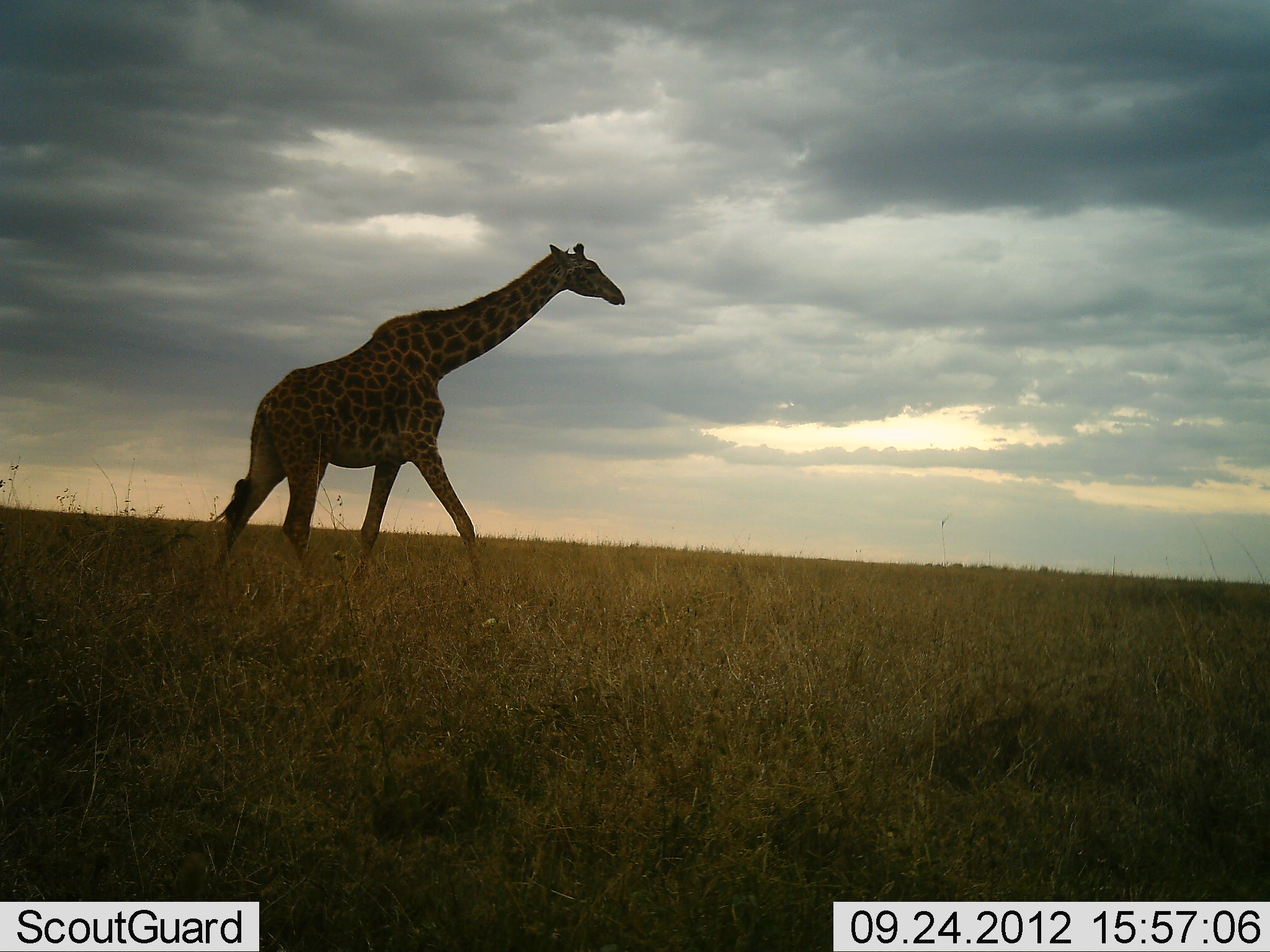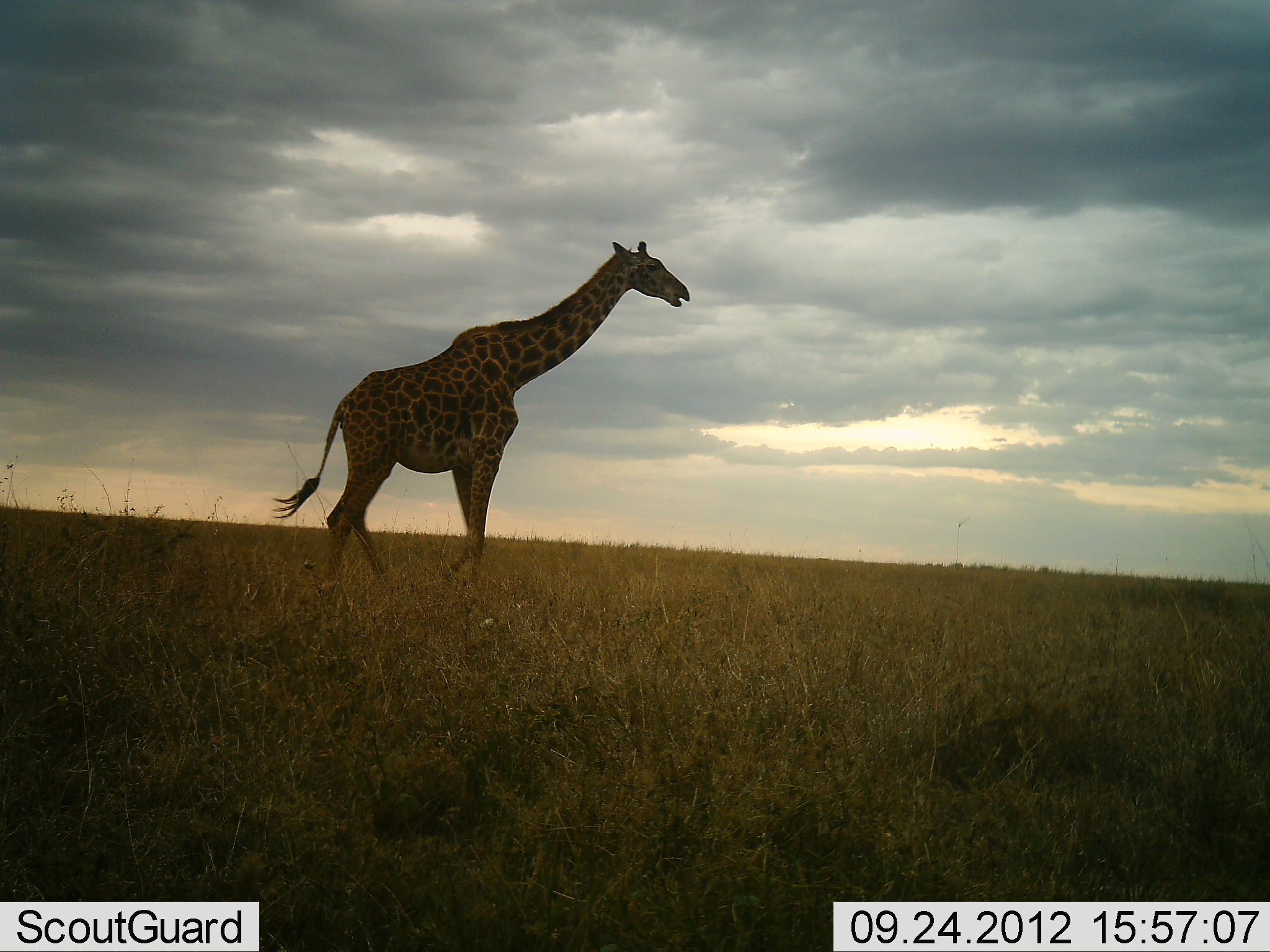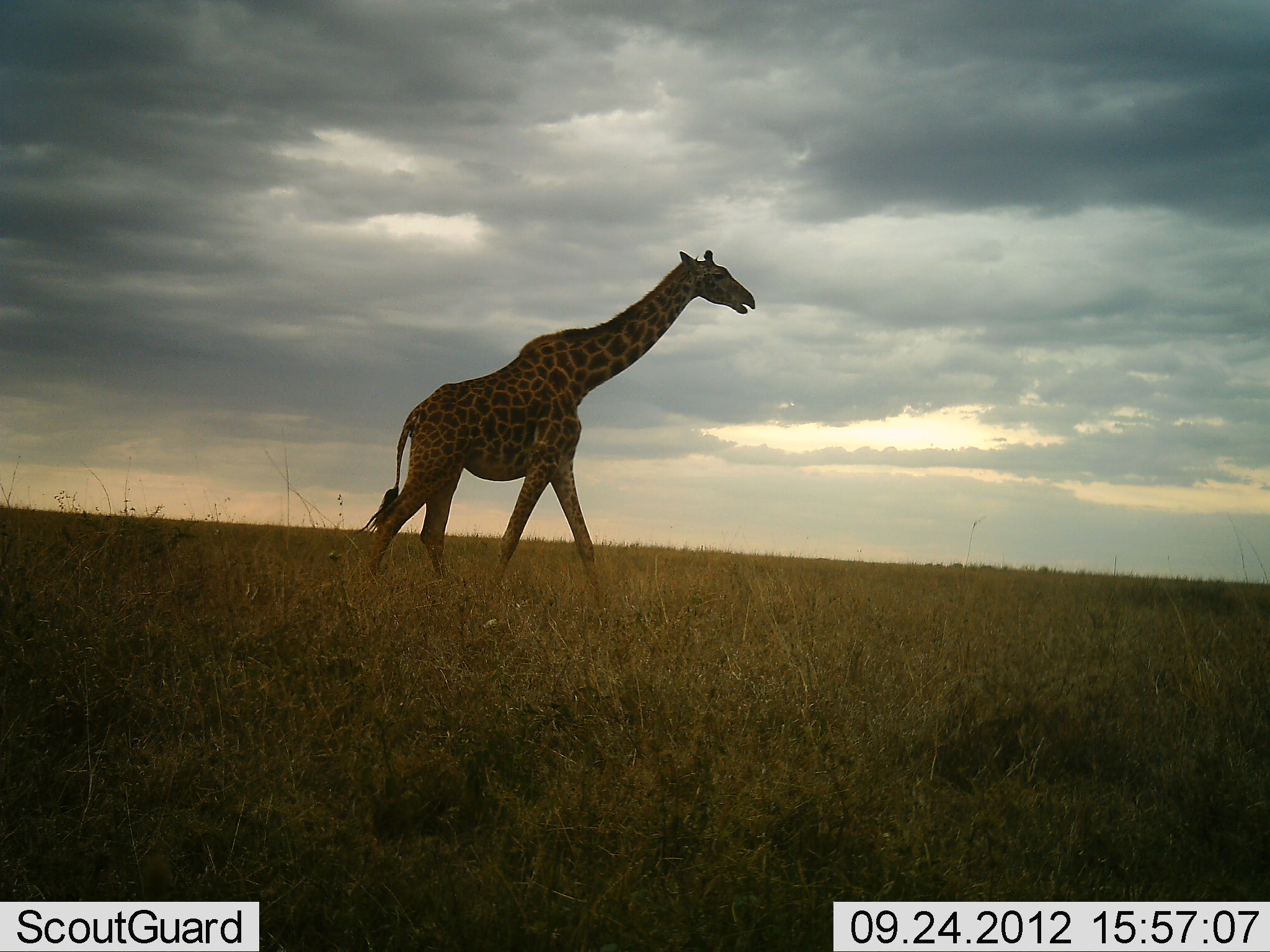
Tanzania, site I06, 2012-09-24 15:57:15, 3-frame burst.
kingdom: Animalia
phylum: Chordata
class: Mammalia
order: Artiodactyla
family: Giraffidae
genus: Giraffa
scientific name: Giraffa camelopardalis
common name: giraffe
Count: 1.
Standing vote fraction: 10%.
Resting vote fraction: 0%.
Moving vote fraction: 90%.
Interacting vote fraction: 0%.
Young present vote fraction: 0%.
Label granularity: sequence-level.